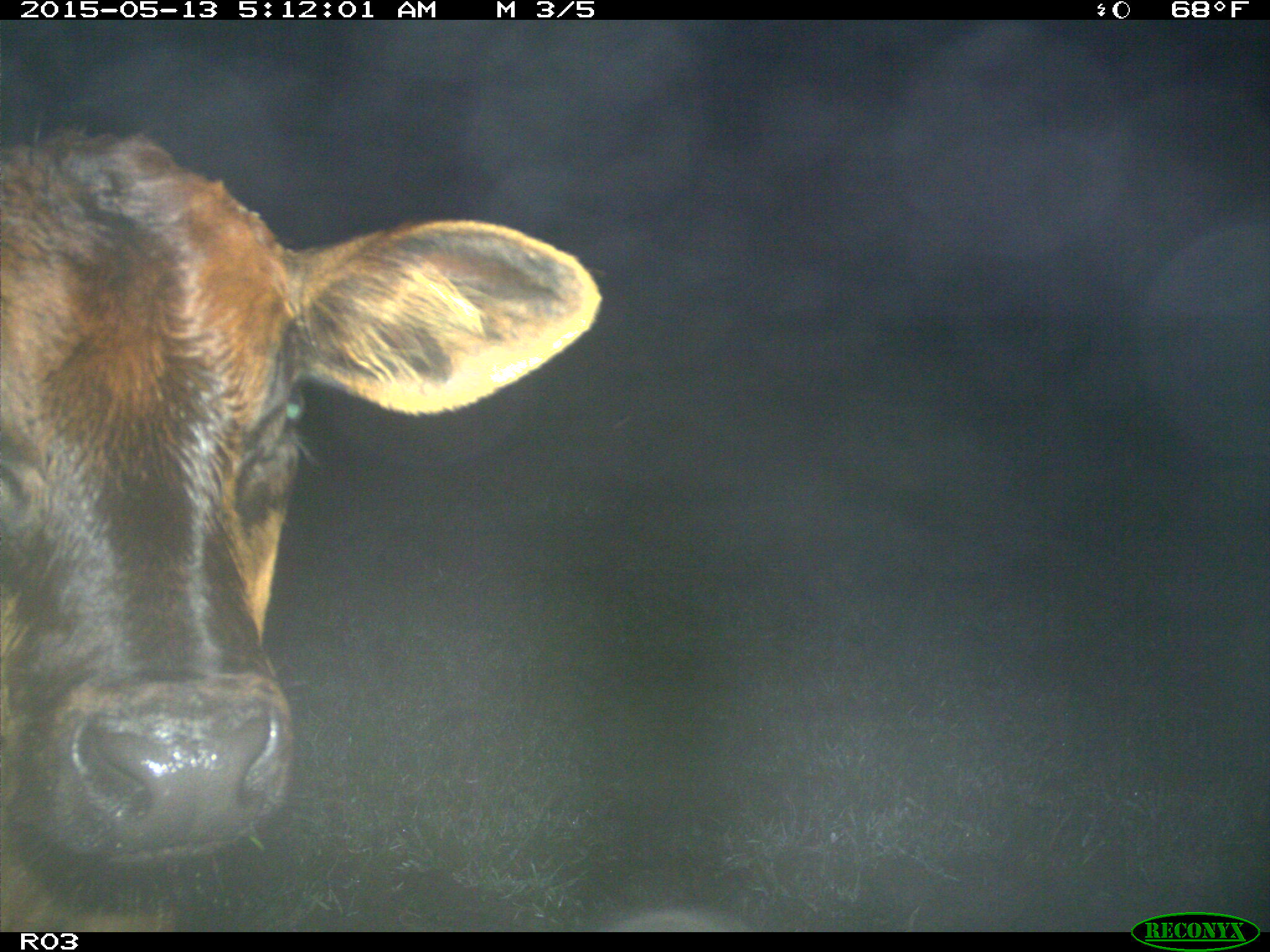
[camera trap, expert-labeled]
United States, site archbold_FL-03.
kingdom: Animalia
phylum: Chordata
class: Mammalia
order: Artiodactyla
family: Bovidae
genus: Bos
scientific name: Bos taurus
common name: domestic cow